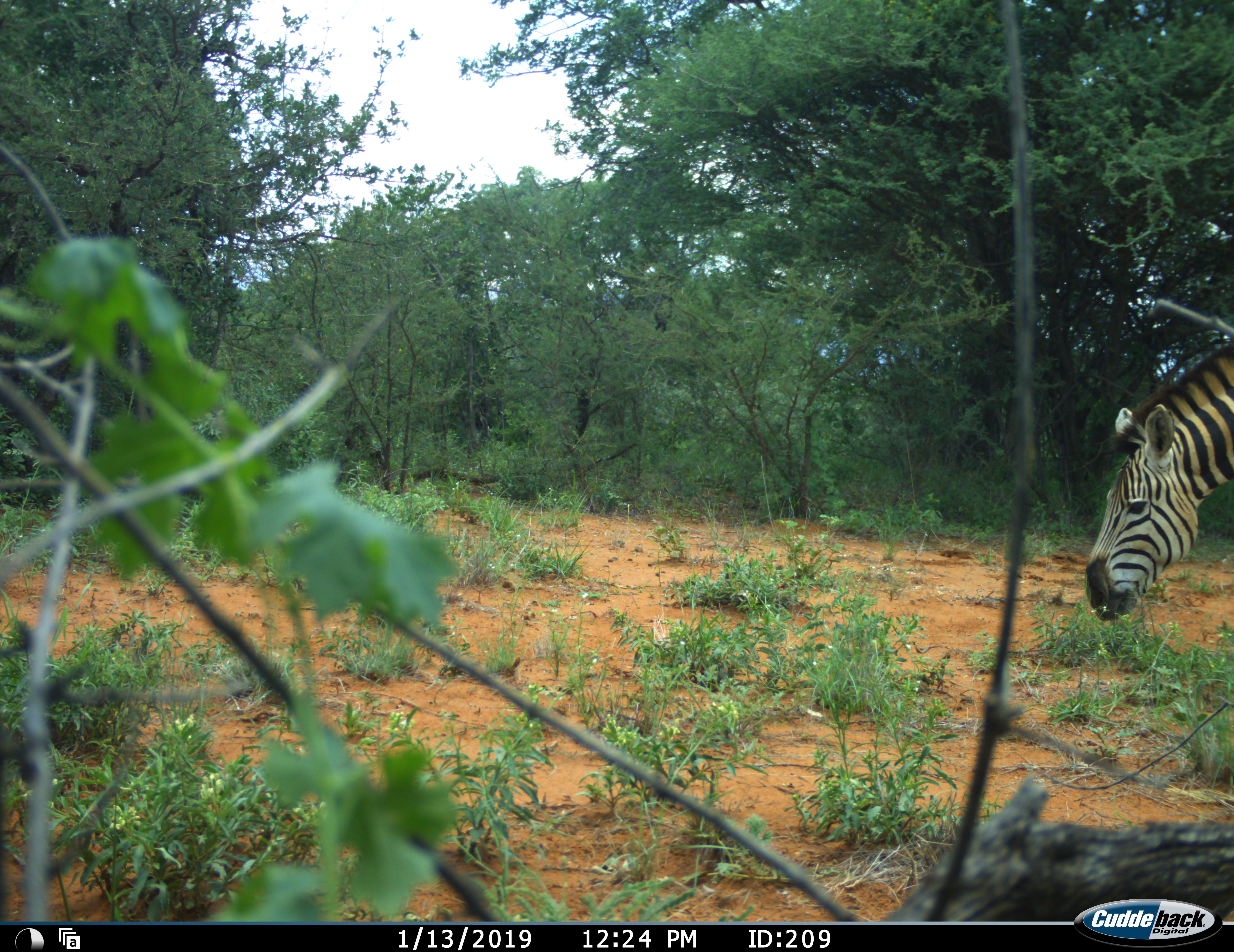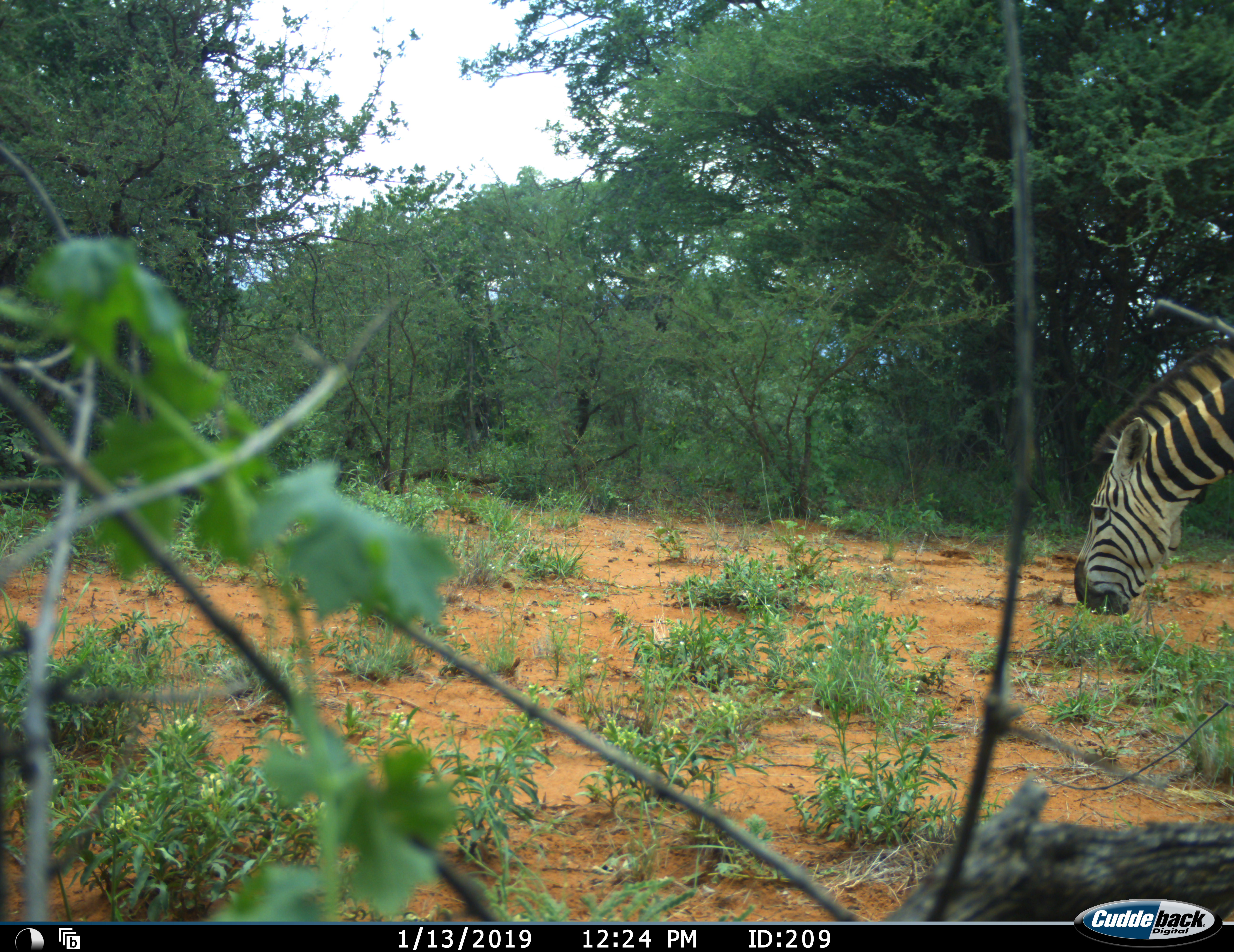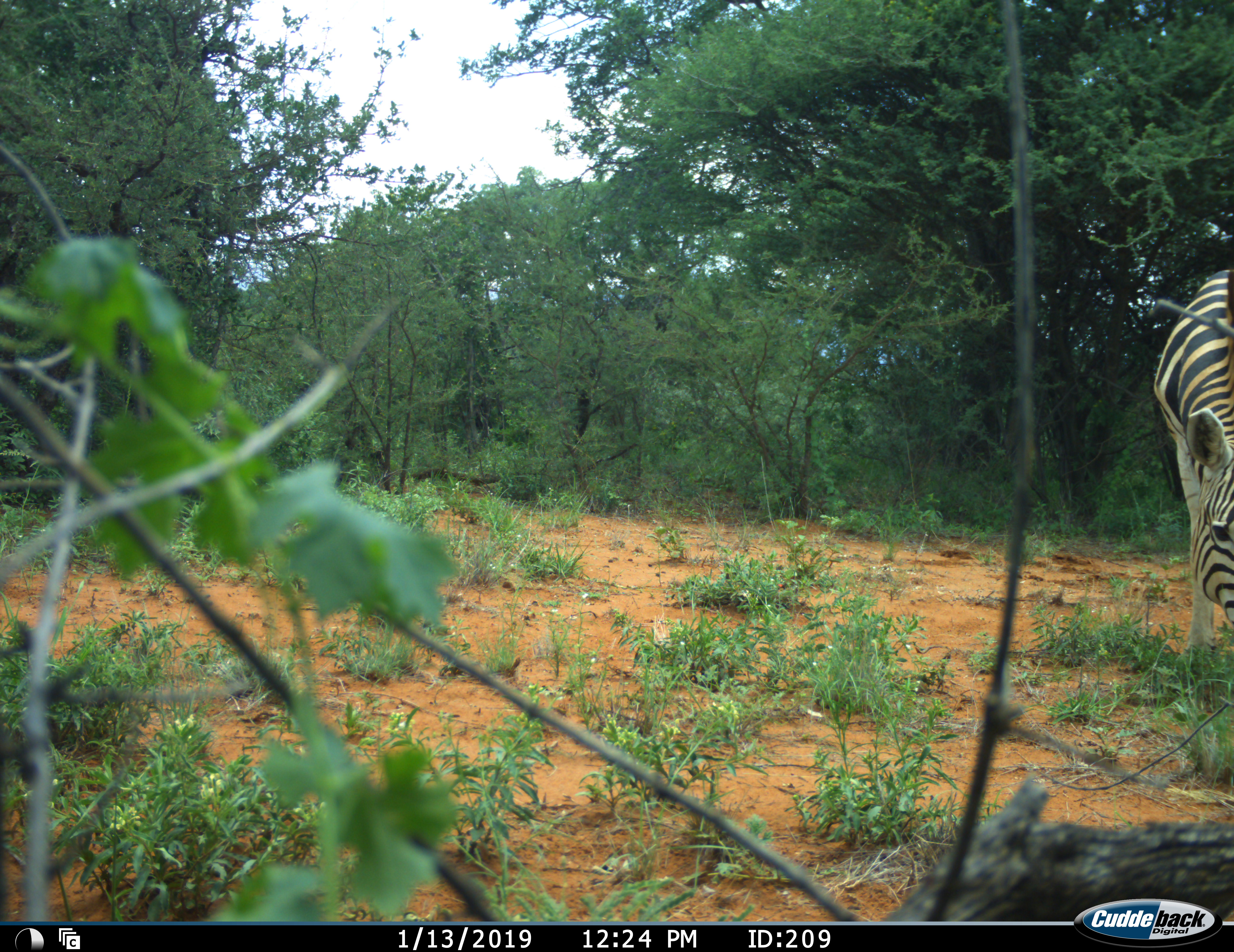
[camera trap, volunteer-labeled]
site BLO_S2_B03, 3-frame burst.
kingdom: Animalia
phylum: Chordata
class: Mammalia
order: Perissodactyla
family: Equidae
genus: Equus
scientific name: Equus quagga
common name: plains zebra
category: zebraplains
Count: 1.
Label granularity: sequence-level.